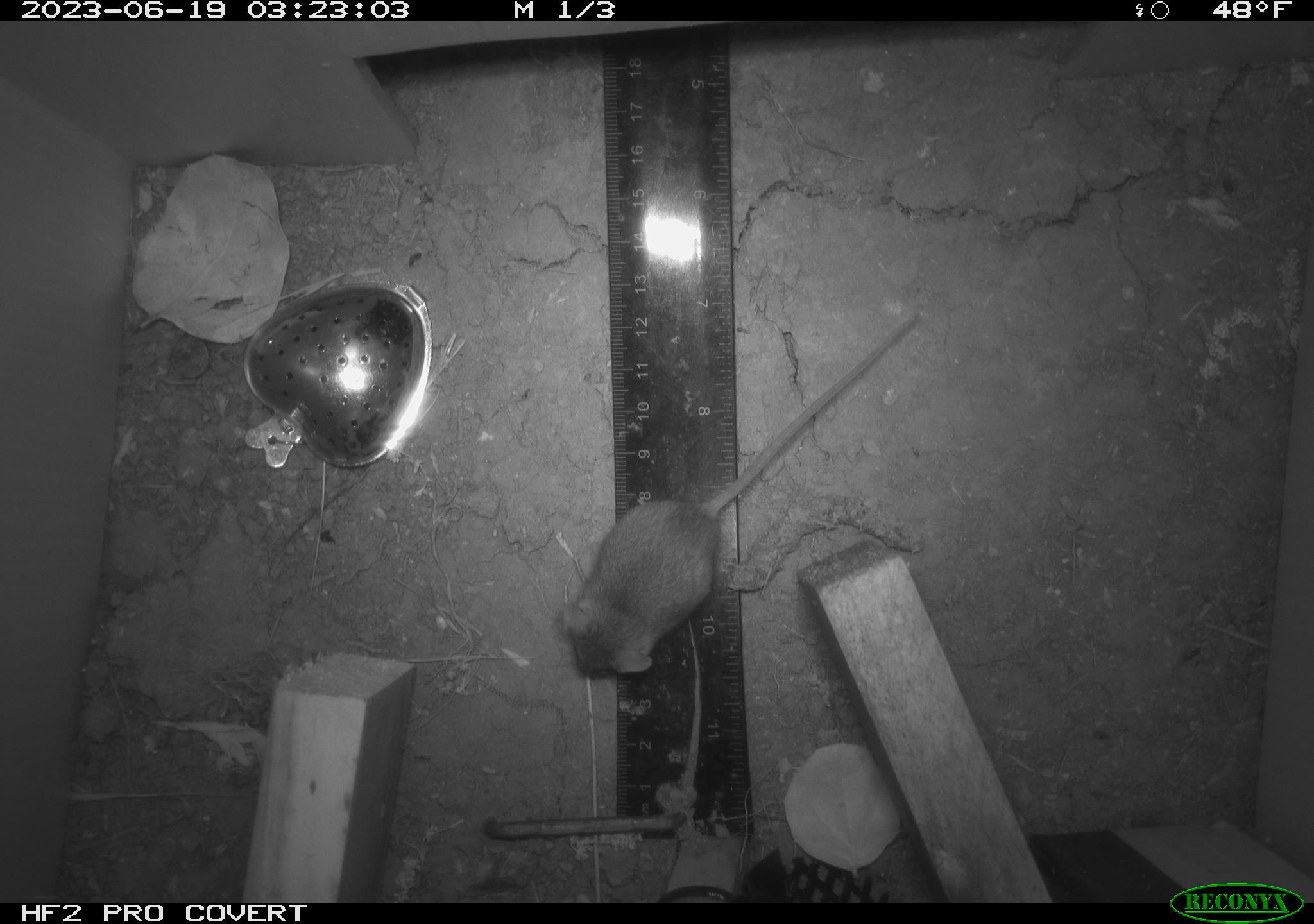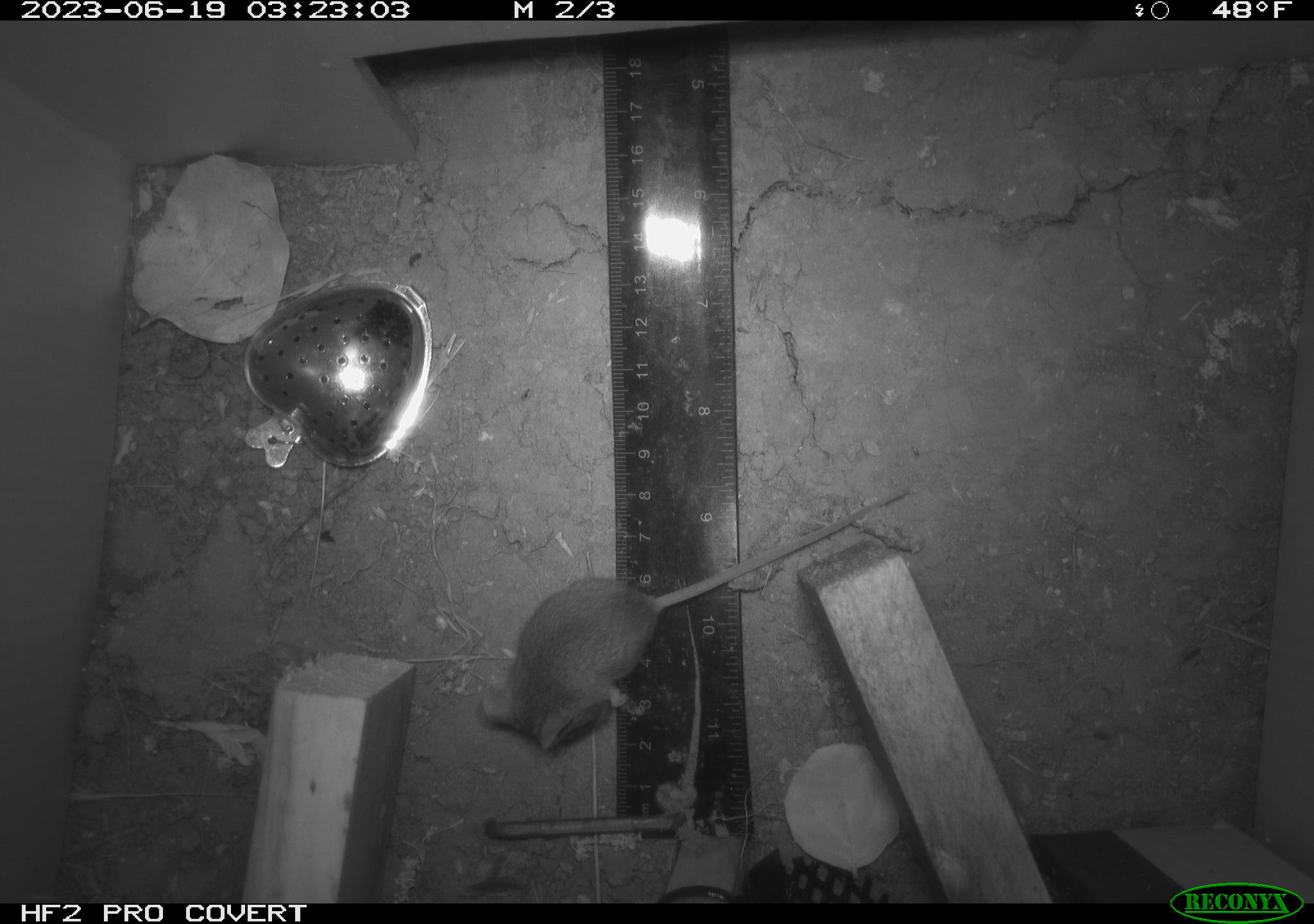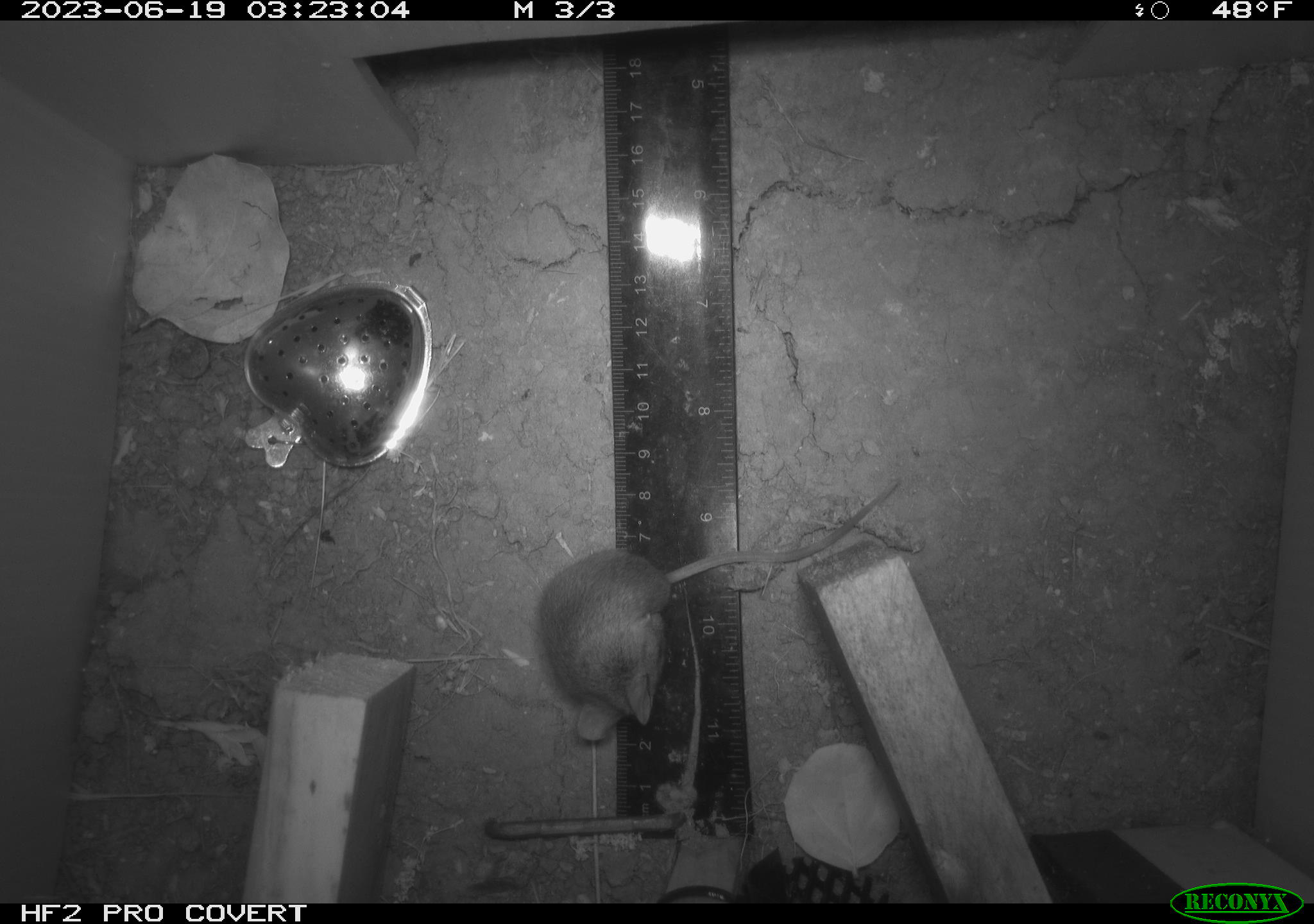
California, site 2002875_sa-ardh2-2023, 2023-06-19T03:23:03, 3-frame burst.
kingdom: Animalia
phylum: Chordata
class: Mammalia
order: Rodentia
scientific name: Rodentia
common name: mouse species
Mouse species (Rodentia).